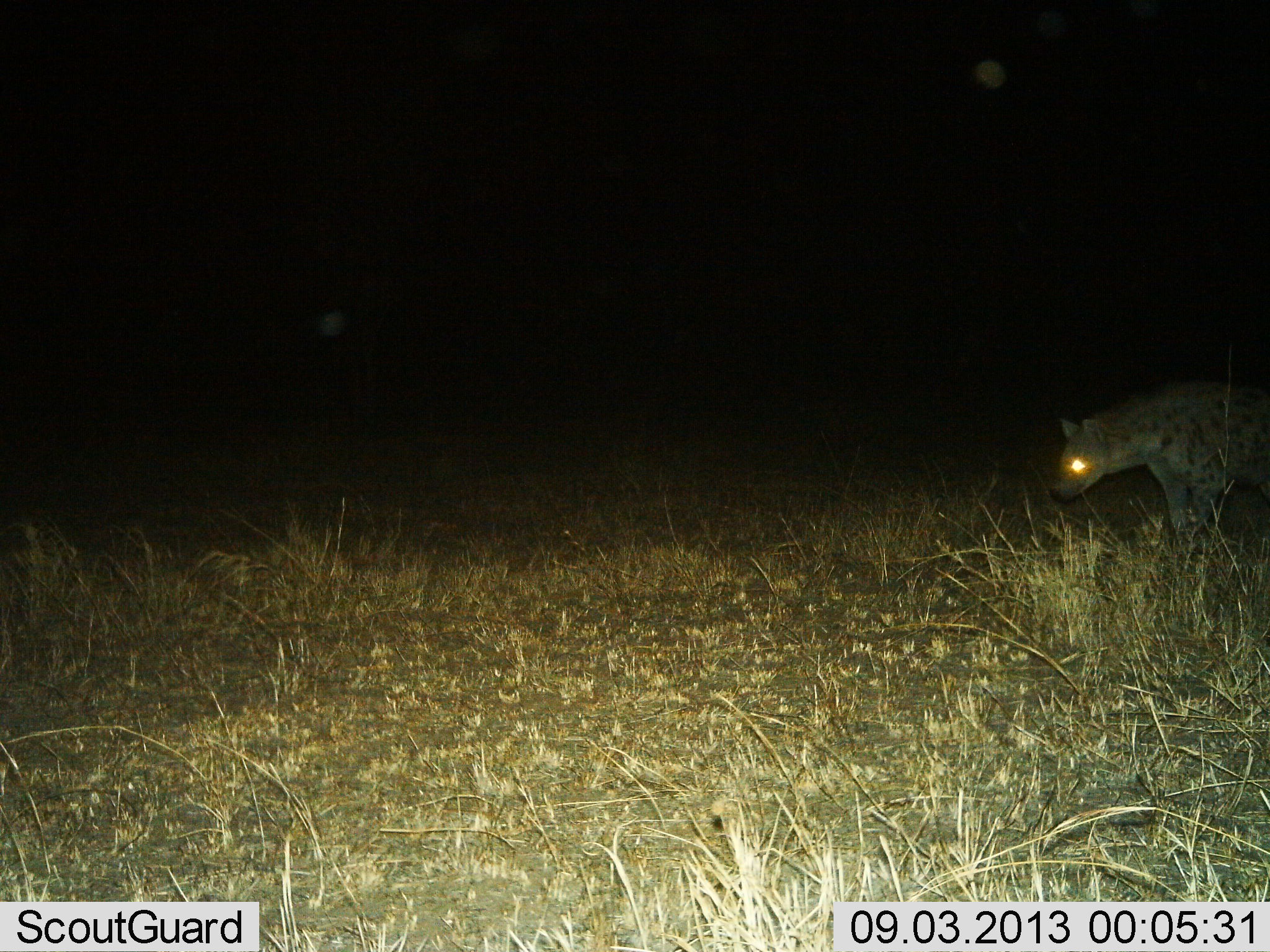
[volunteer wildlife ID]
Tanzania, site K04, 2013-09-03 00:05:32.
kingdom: Animalia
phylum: Chordata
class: Mammalia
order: Carnivora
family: Hyaenidae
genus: Crocuta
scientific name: Crocuta crocuta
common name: spotted hyena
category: hyenaspotted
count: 1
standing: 50%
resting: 0%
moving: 50%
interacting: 0%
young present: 0%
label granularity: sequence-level